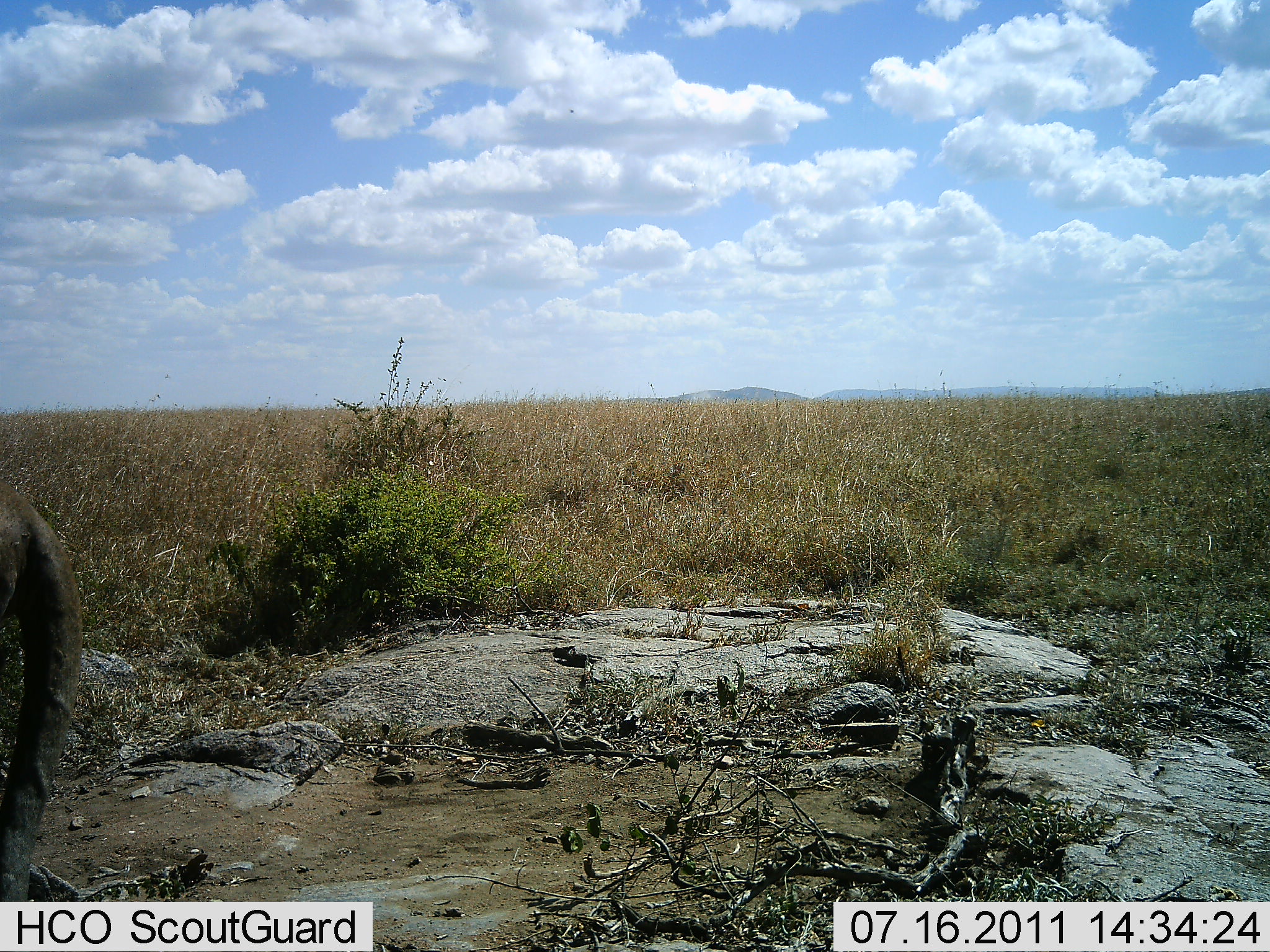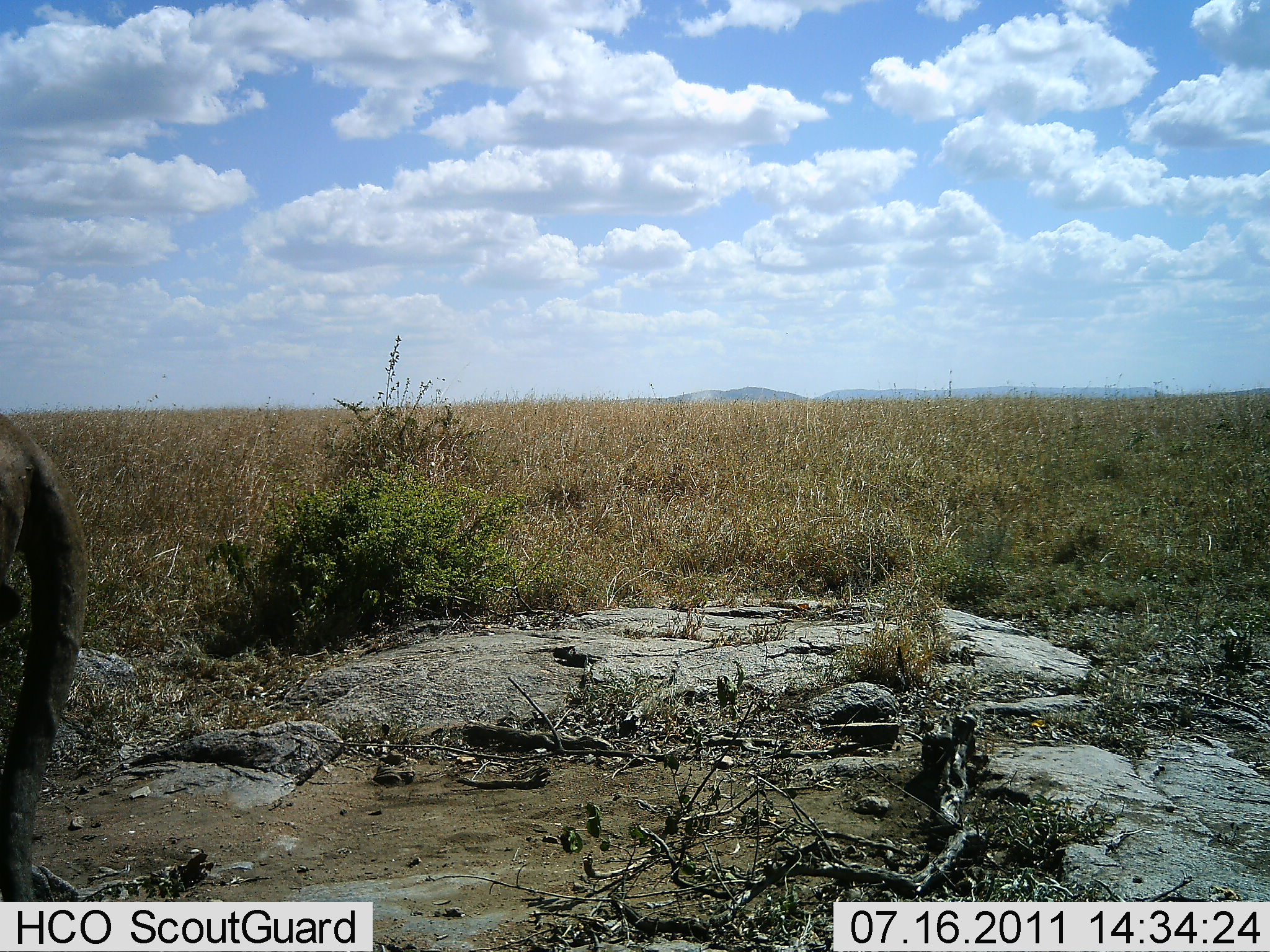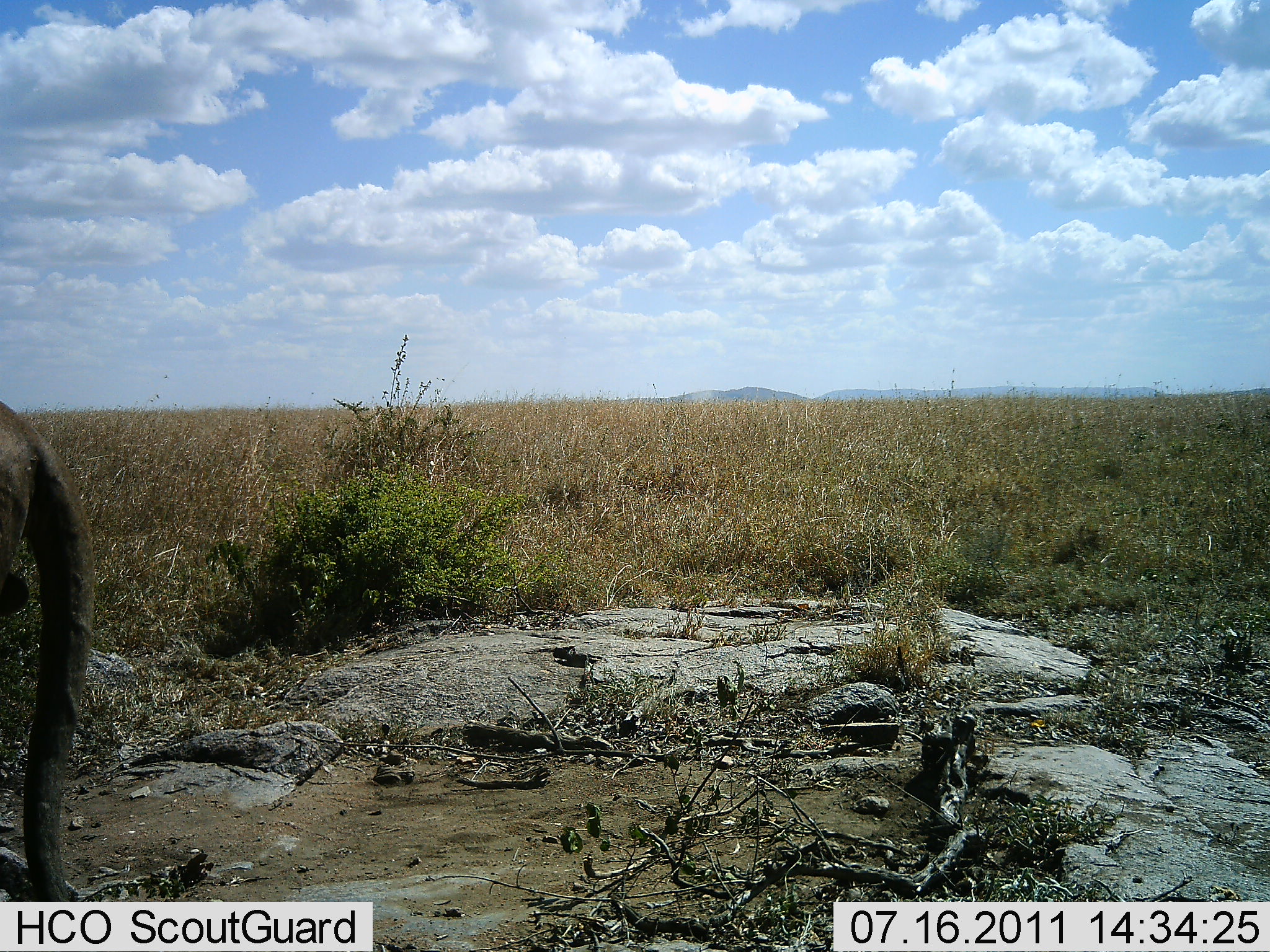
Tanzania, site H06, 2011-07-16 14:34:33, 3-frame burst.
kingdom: Animalia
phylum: Chordata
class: Mammalia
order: Proboscidea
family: Elephantidae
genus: Loxodonta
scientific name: Loxodonta africana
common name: african bush elephant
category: elephant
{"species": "elephant (african bush elephant) (Loxodonta africana)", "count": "1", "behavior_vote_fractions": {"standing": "100%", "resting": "0%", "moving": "0%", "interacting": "0%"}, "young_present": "0%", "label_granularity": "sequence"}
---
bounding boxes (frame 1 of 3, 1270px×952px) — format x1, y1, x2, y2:
animal: 0, 476, 84, 902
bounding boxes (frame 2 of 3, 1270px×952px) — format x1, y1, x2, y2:
animal: 0, 408, 91, 901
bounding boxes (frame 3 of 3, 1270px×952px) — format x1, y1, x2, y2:
animal: 0, 400, 98, 900